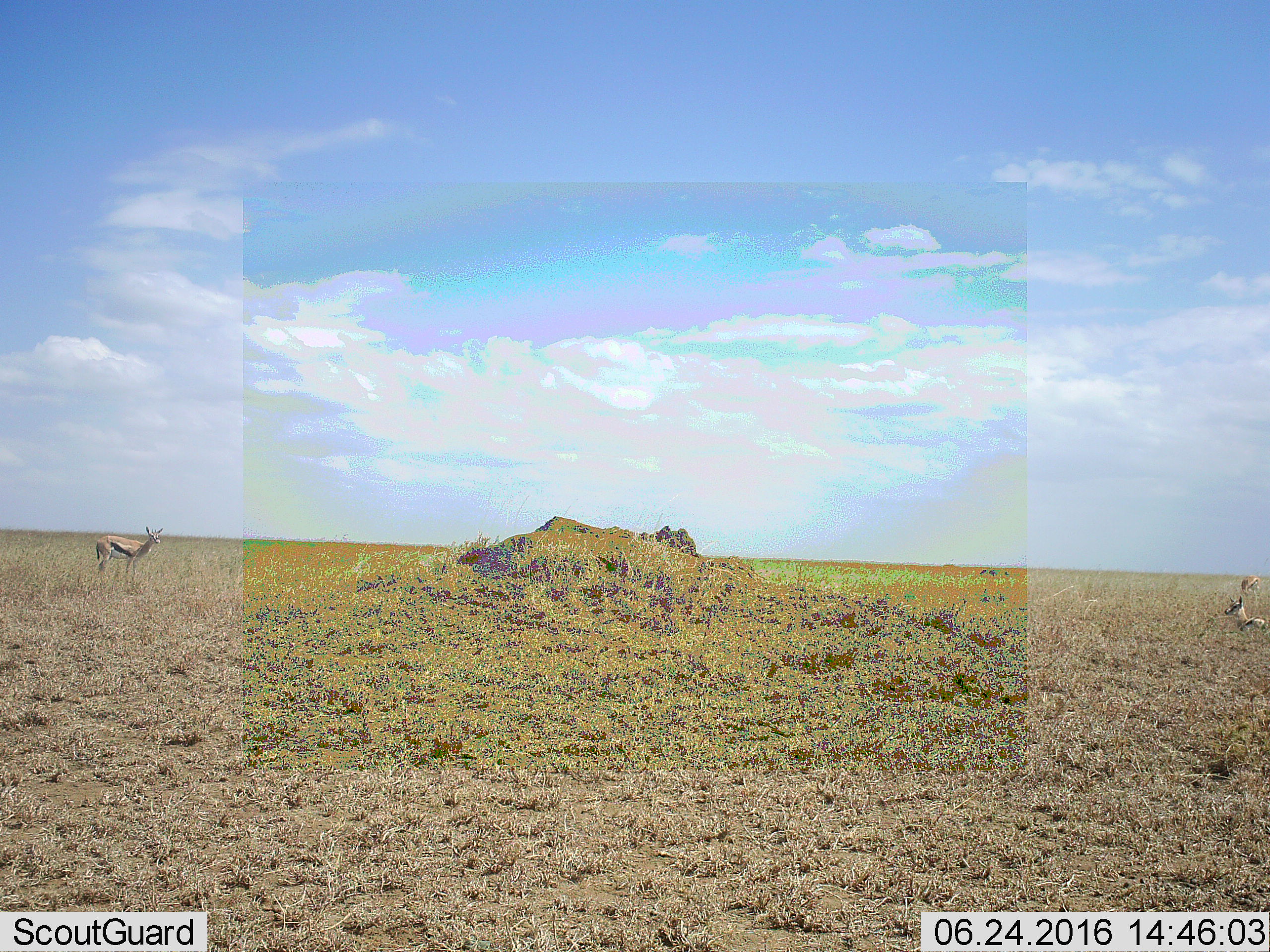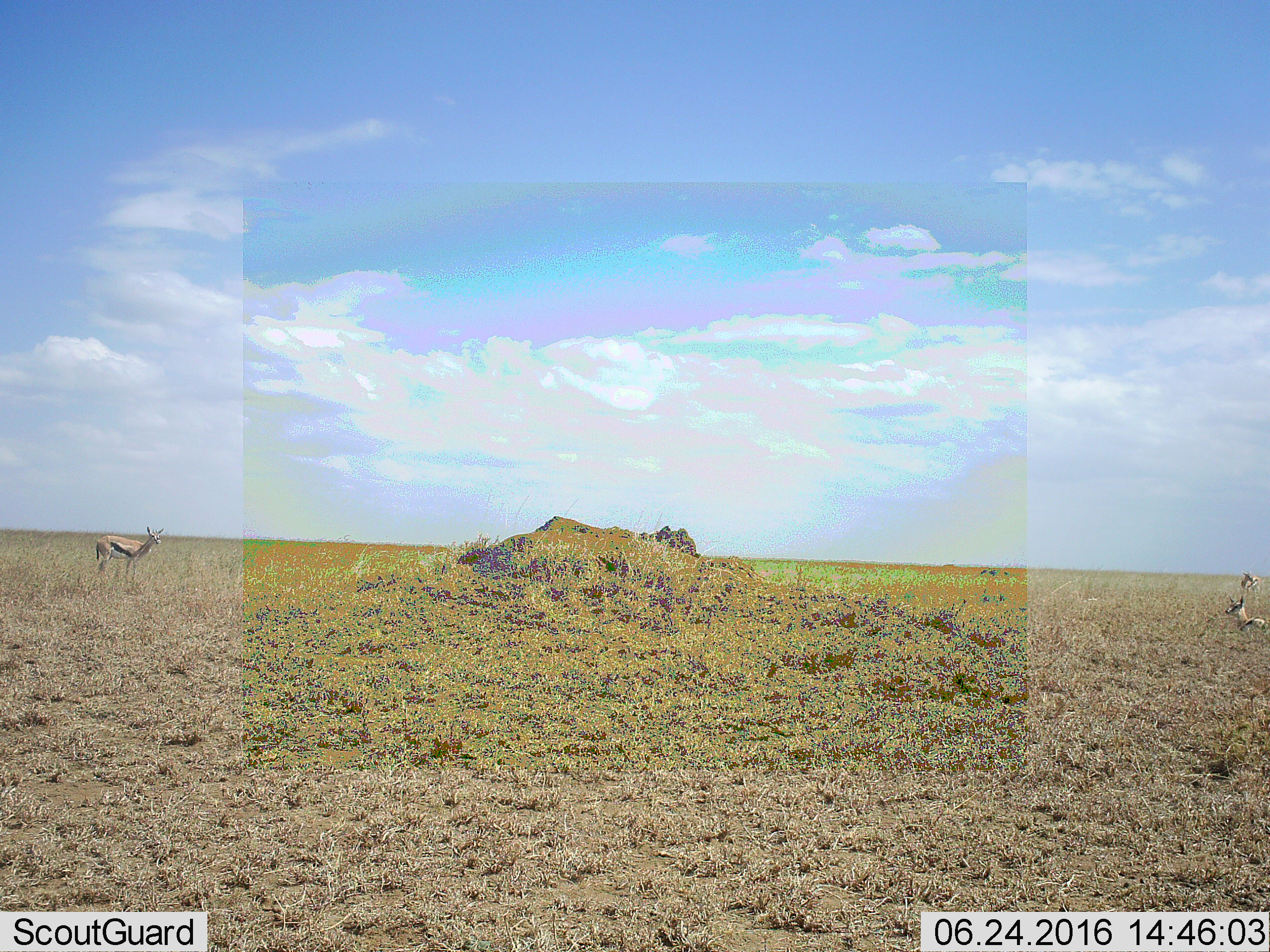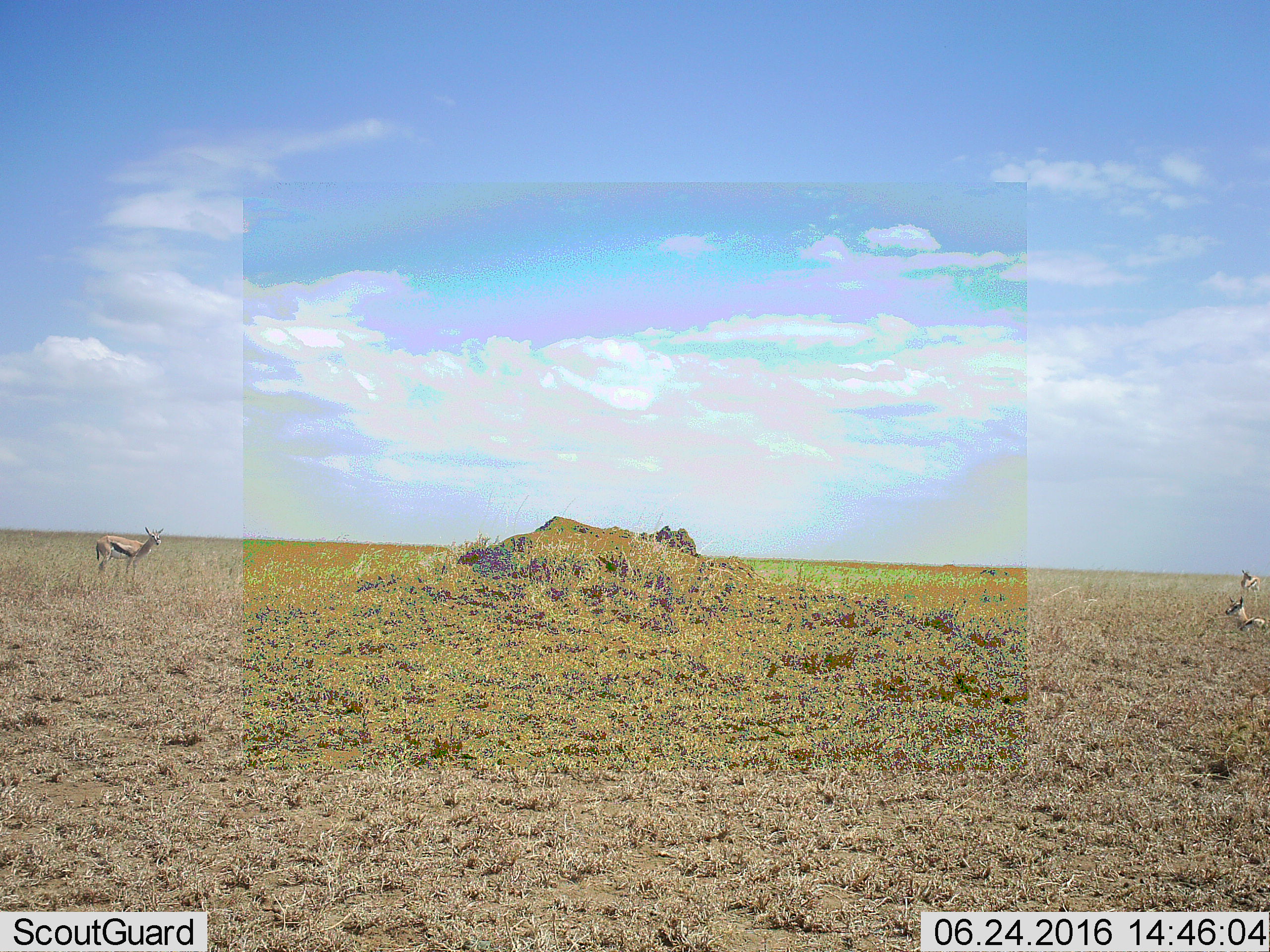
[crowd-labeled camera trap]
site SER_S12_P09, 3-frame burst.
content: unidentified animal